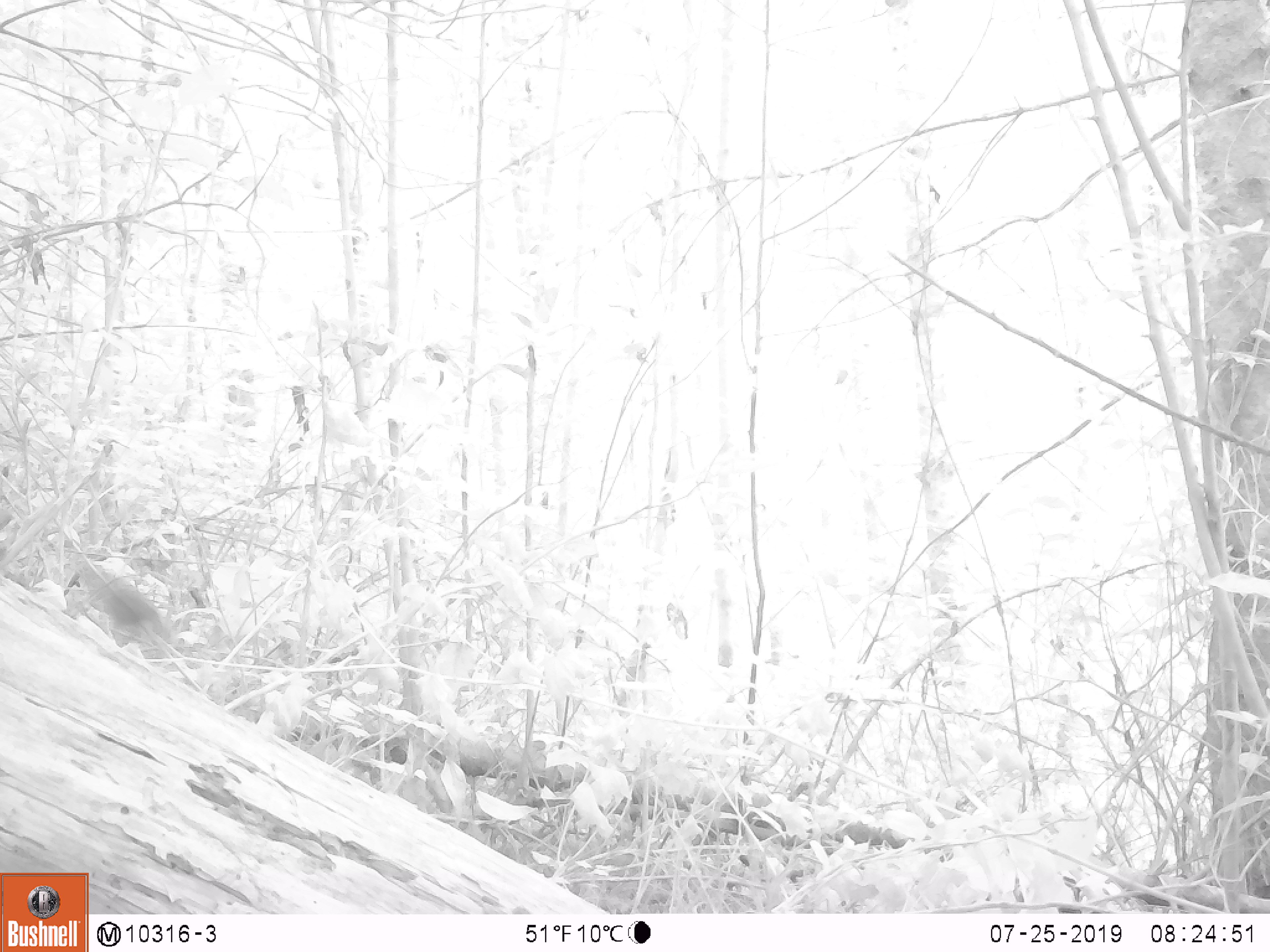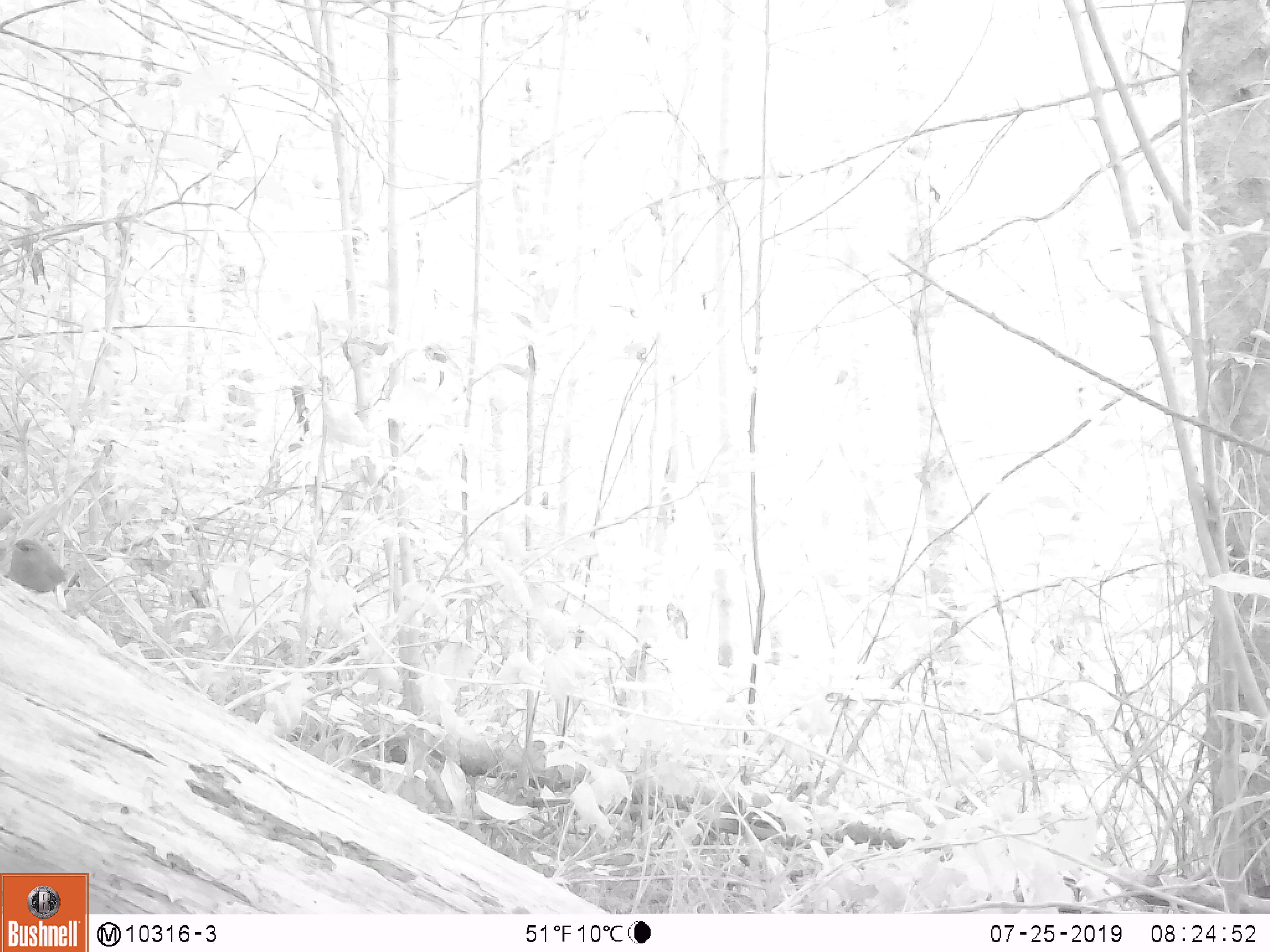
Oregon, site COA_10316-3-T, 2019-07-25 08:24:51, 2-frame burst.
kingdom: Animalia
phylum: Chordata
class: Aves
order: Passeriformes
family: Troglodytidae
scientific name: Troglodytidae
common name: wrens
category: troglodytidae family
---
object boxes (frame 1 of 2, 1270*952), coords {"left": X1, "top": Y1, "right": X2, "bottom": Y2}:
troglodytidae family: {"left": 65, "top": 548, "right": 195, "bottom": 666}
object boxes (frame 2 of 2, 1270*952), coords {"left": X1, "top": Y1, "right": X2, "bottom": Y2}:
troglodytidae family: {"left": 5, "top": 531, "right": 80, "bottom": 610}